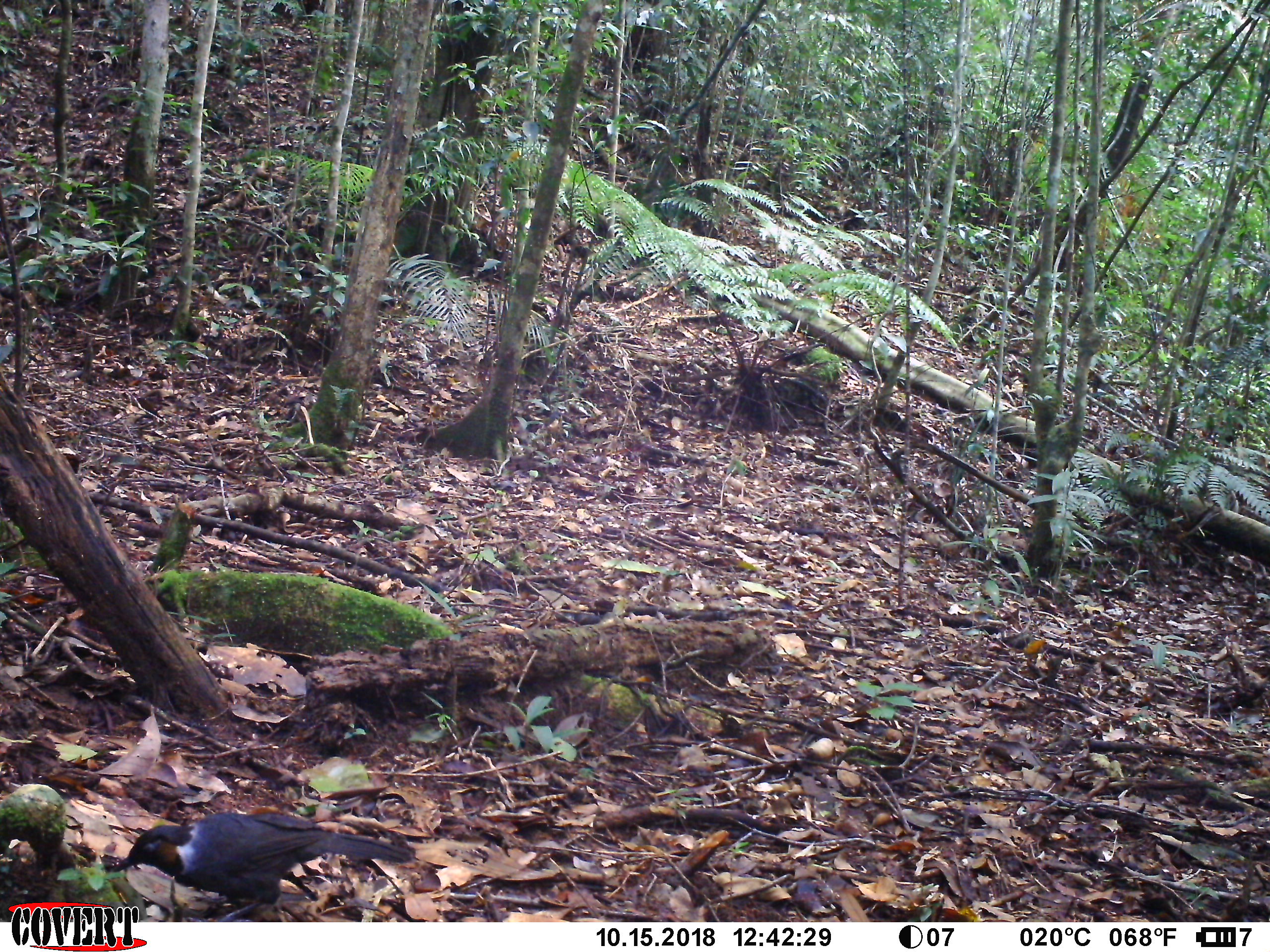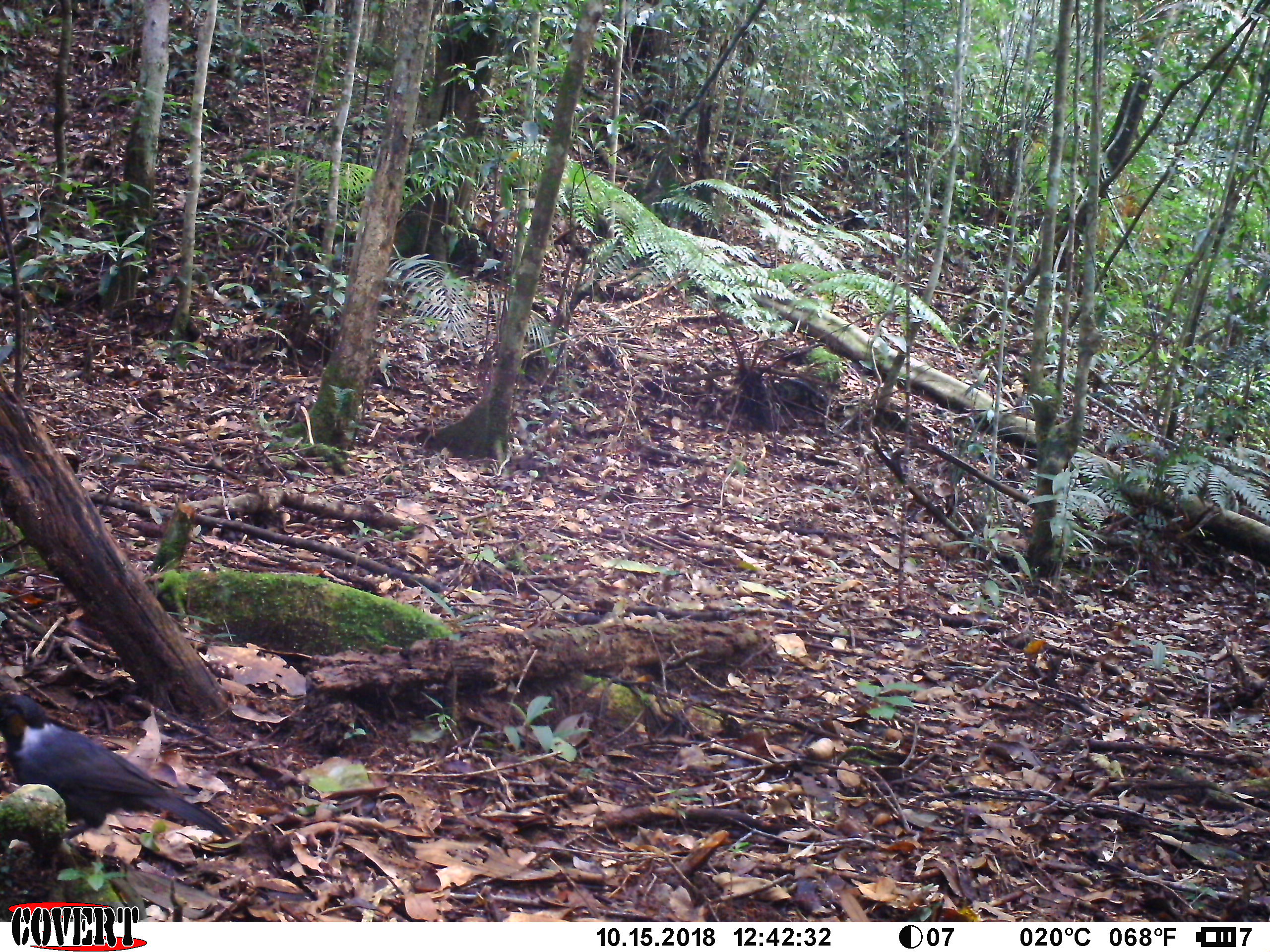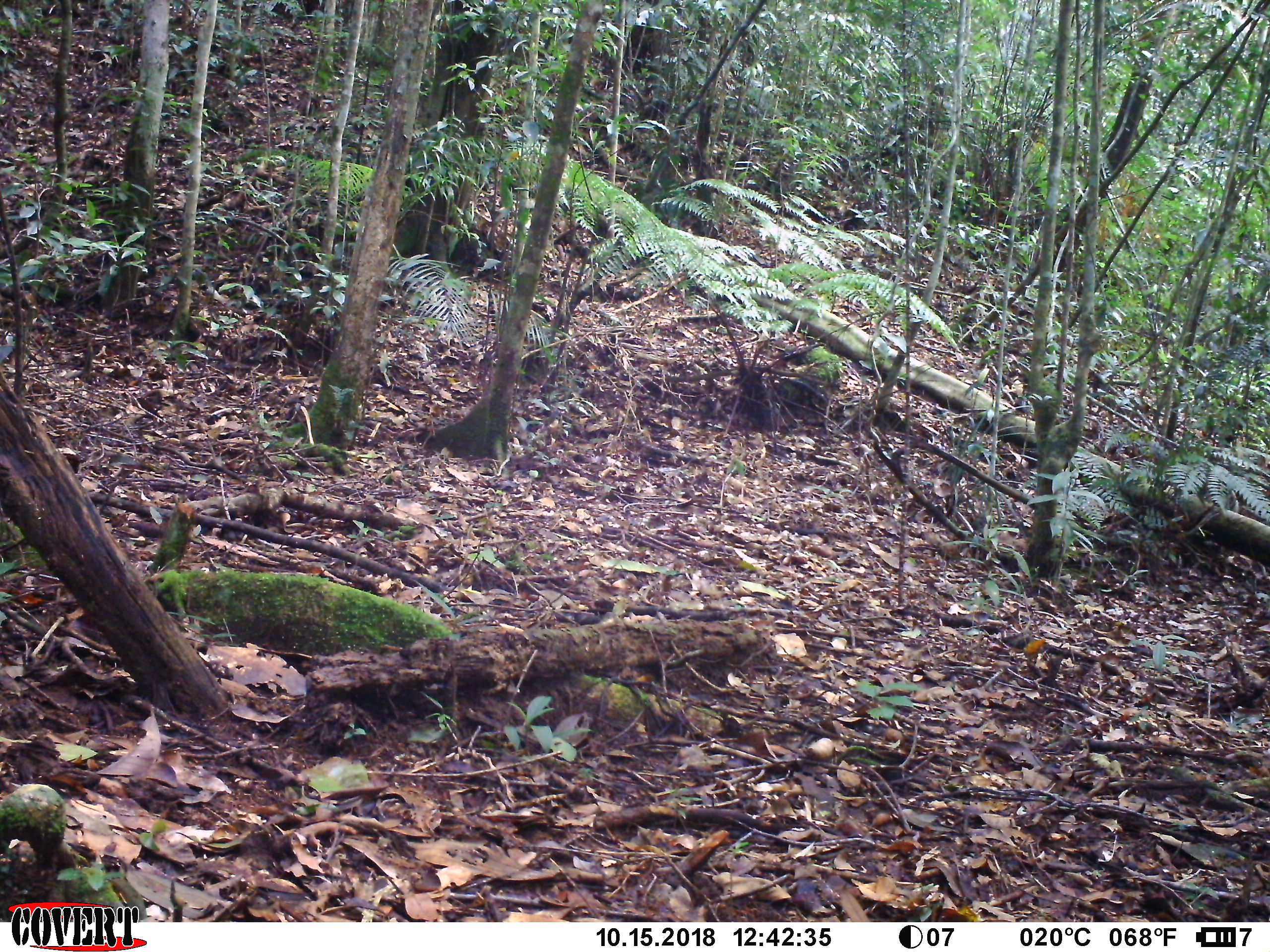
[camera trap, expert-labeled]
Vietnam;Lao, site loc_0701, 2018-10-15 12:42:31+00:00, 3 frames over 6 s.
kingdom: Animalia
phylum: Chordata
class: Aves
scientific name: Aves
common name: bird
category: unidentified bird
Unidentified bird (bird) (Aves). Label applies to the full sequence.